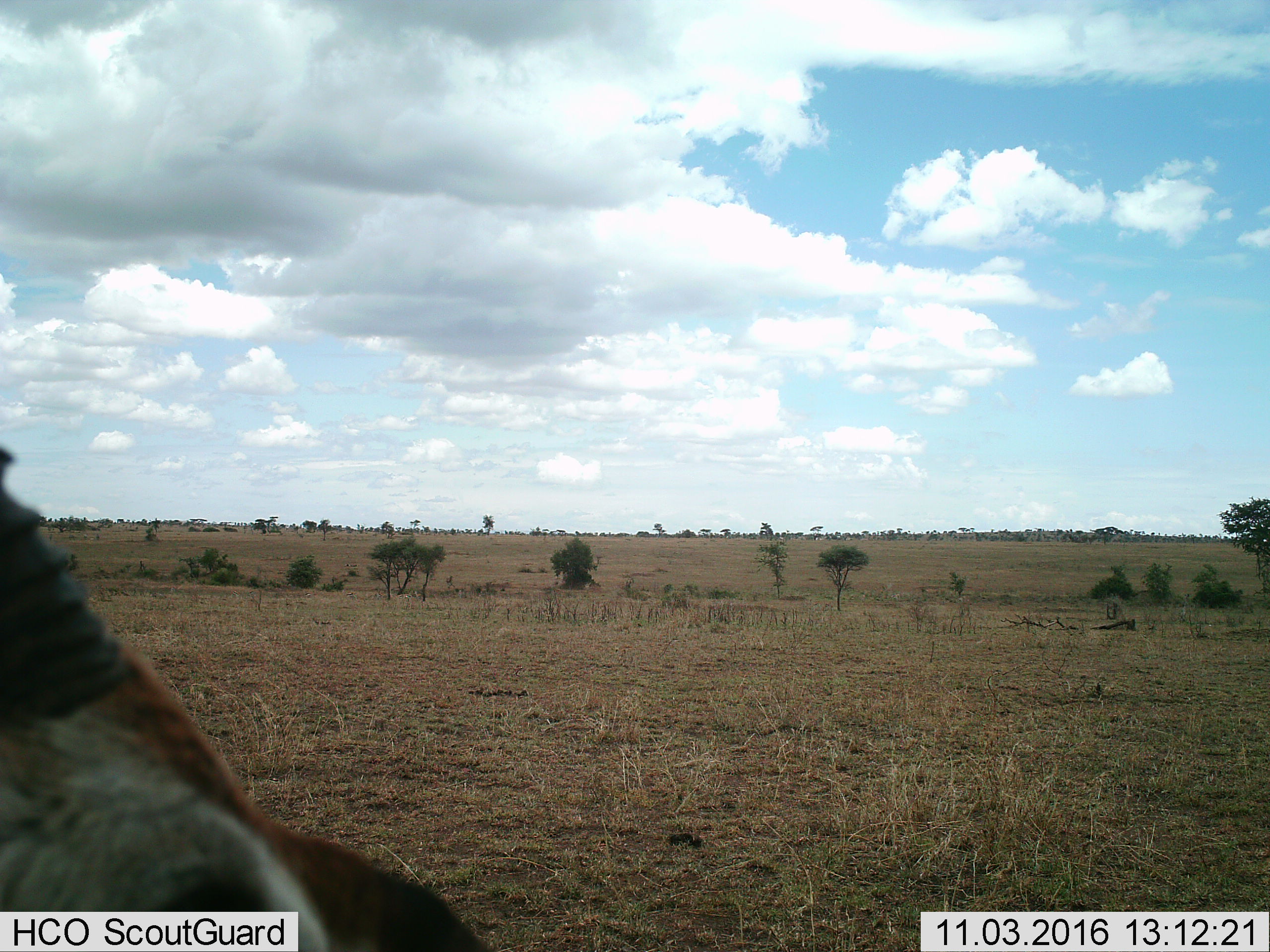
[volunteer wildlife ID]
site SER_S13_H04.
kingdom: Animalia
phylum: Chordata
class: Mammalia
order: Artiodactyla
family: Bovidae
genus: Eudorcas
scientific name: Eudorcas thomsonii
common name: thomson's gazelle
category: gazellethomsons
Gazellethomsons (thomson's gazelle) (Eudorcas thomsonii), count 1. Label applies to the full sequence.